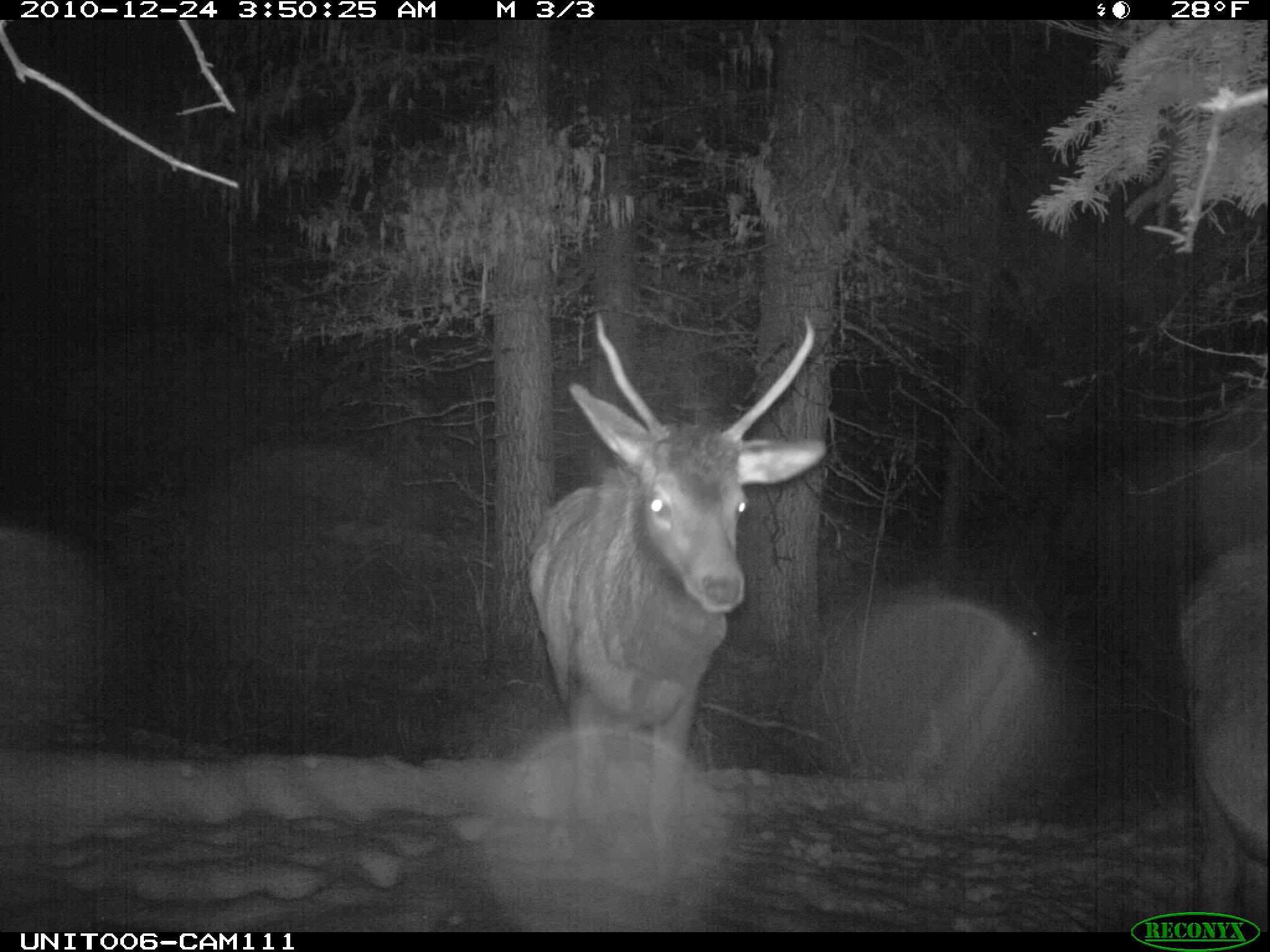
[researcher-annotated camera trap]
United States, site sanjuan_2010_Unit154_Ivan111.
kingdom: Animalia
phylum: Chordata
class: Mammalia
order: Artiodactyla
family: Cervidae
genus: Cervus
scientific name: Cervus elaphus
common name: red deer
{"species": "Cervus elaphus (red deer)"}